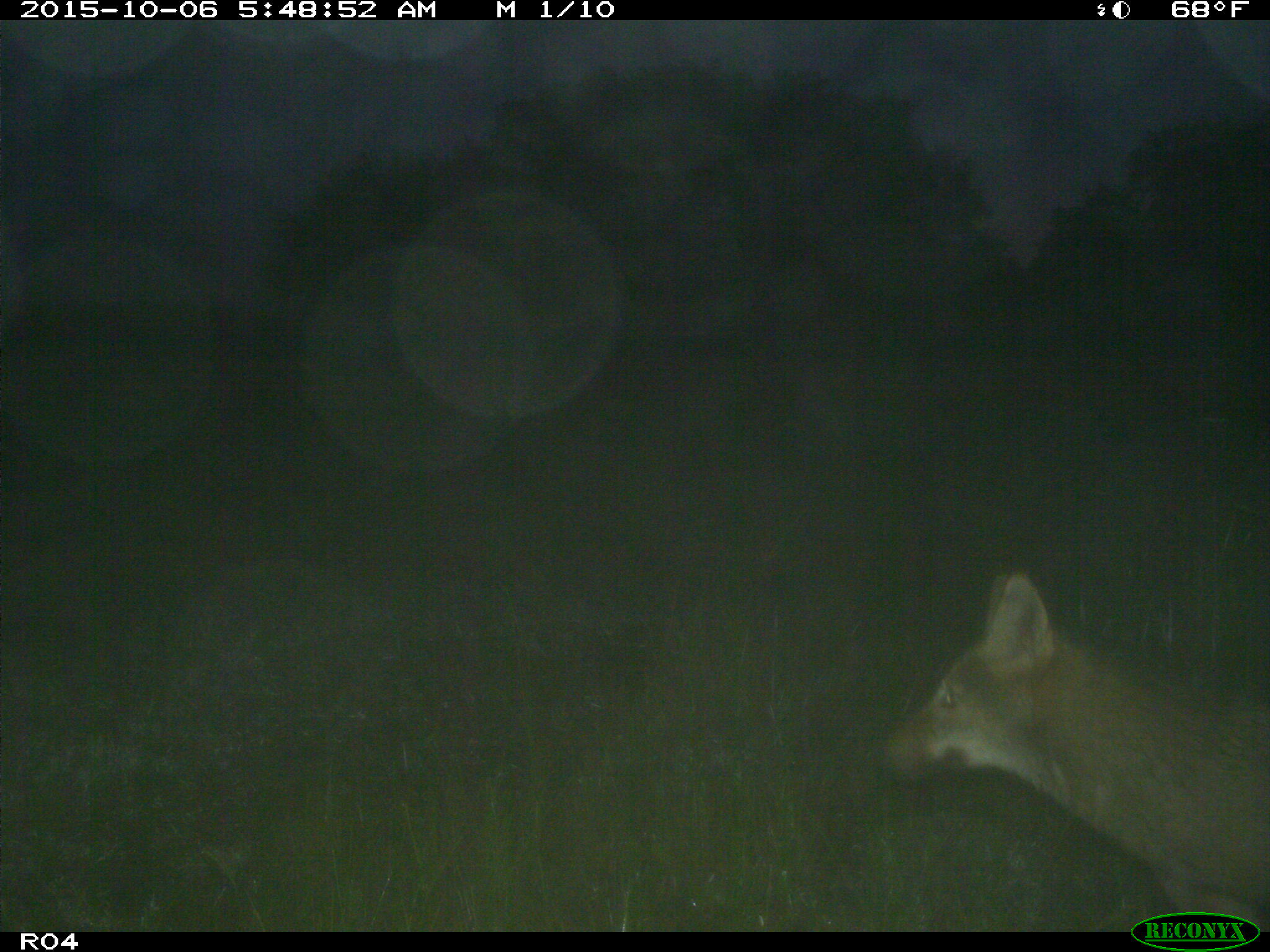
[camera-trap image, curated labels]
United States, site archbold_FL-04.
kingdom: Animalia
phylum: Chordata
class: Mammalia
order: Carnivora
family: Canidae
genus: Canis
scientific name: Canis latrans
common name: coyote